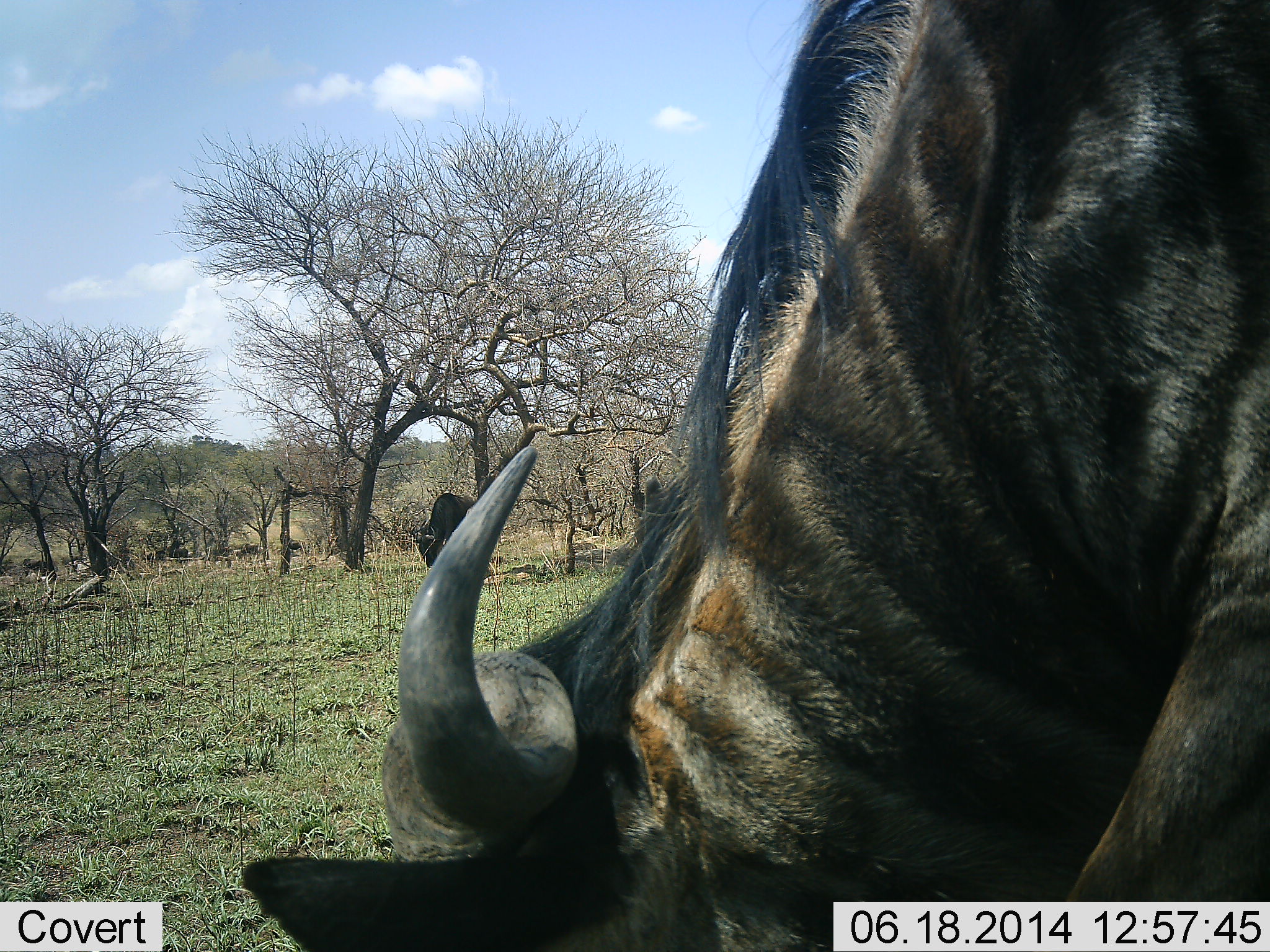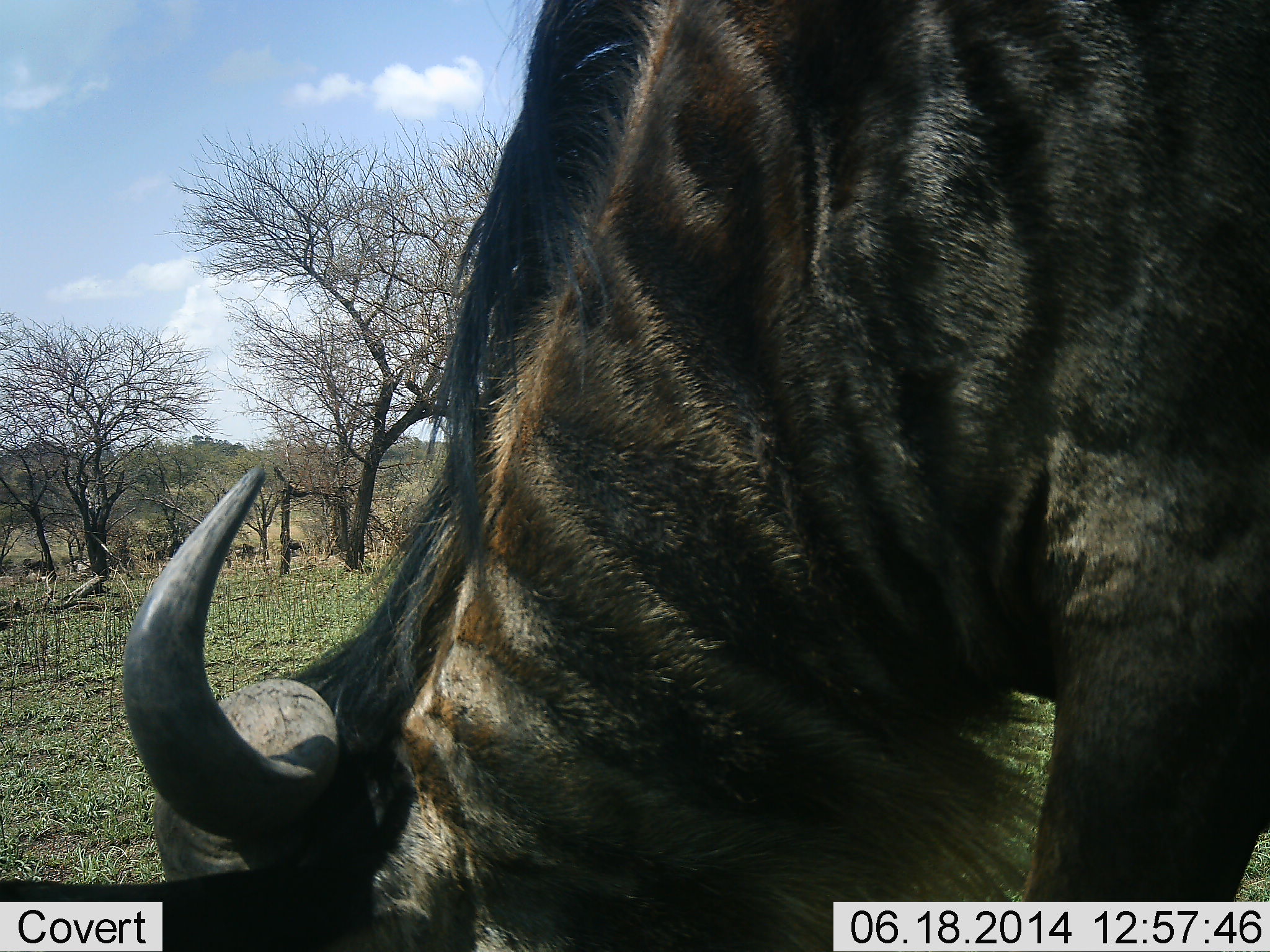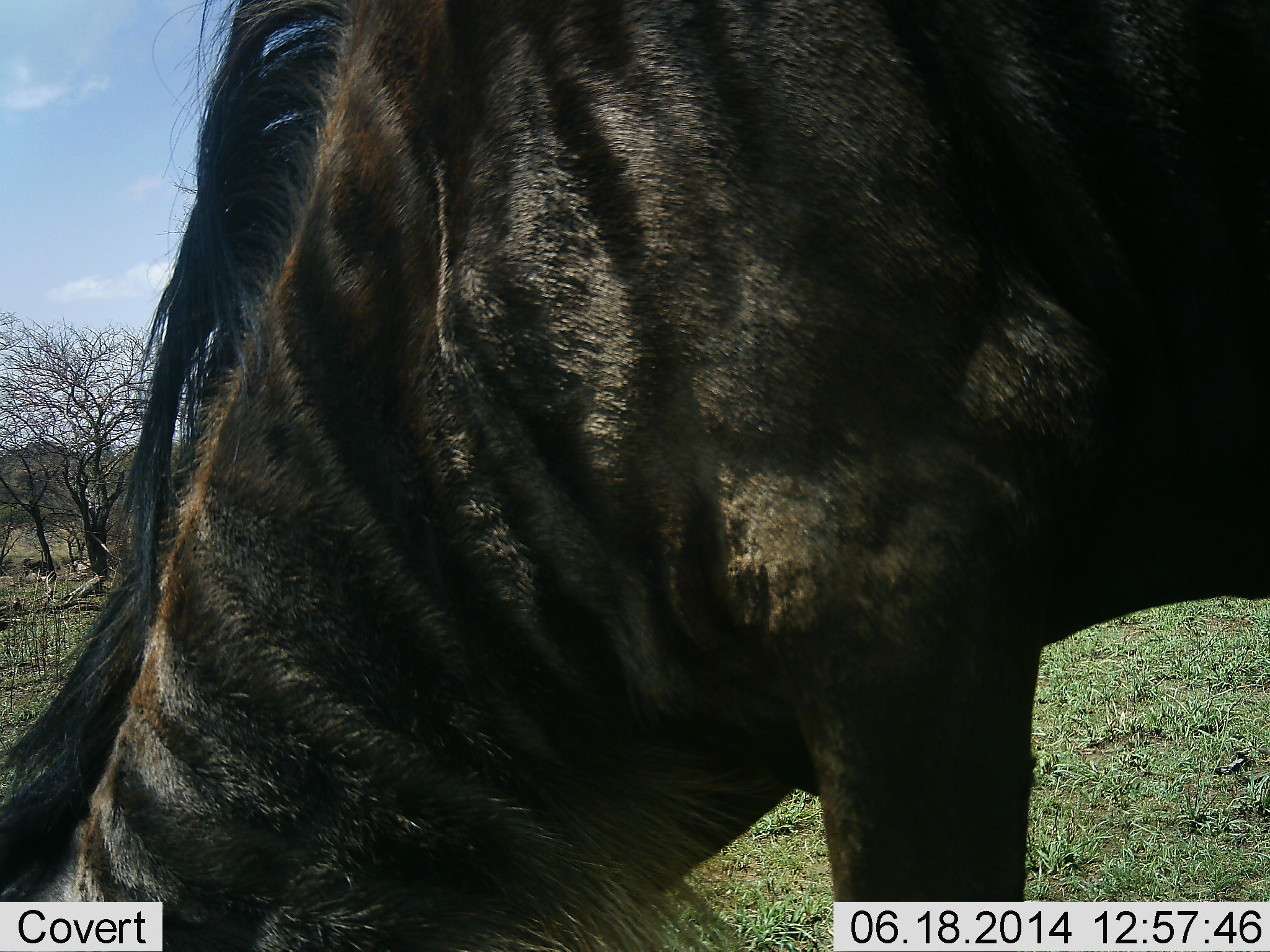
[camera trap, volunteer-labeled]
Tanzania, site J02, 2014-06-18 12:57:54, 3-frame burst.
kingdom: Animalia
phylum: Chordata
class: Mammalia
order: Artiodactyla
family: Bovidae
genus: Connochaetes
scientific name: Connochaetes taurinus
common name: blue wildebeest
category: wildebeest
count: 2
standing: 29%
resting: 0%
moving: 14%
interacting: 0%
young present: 0%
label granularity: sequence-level